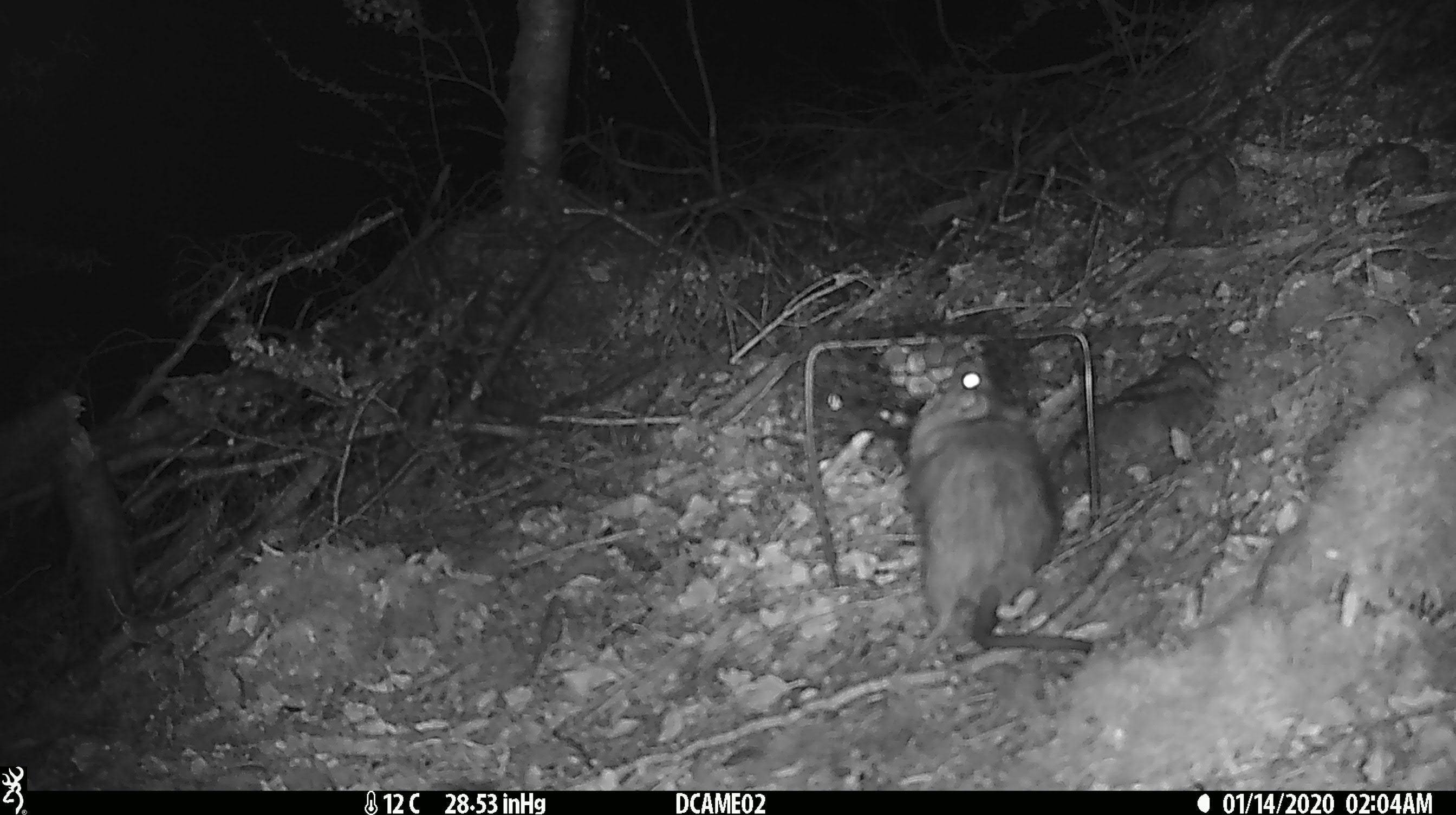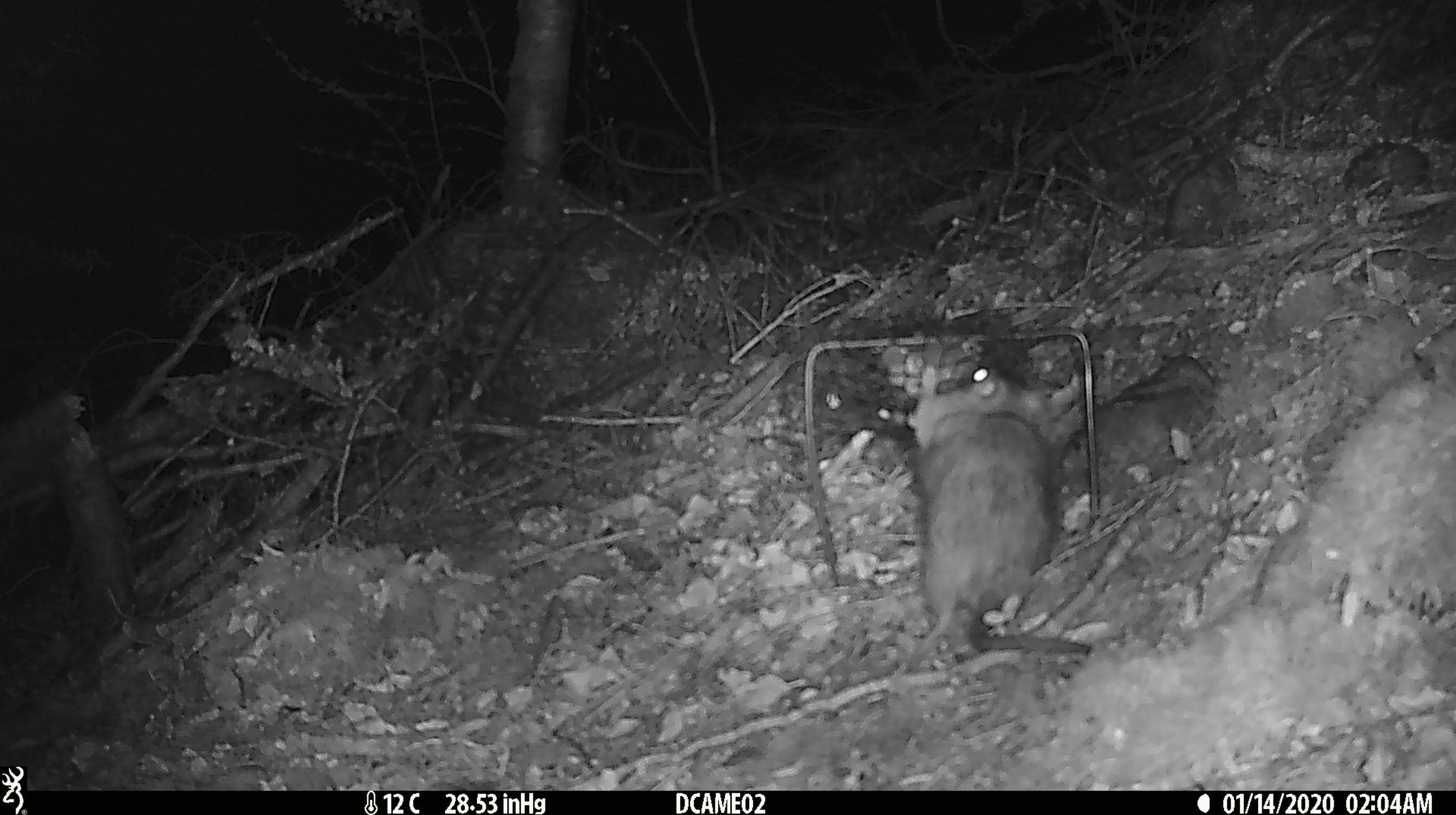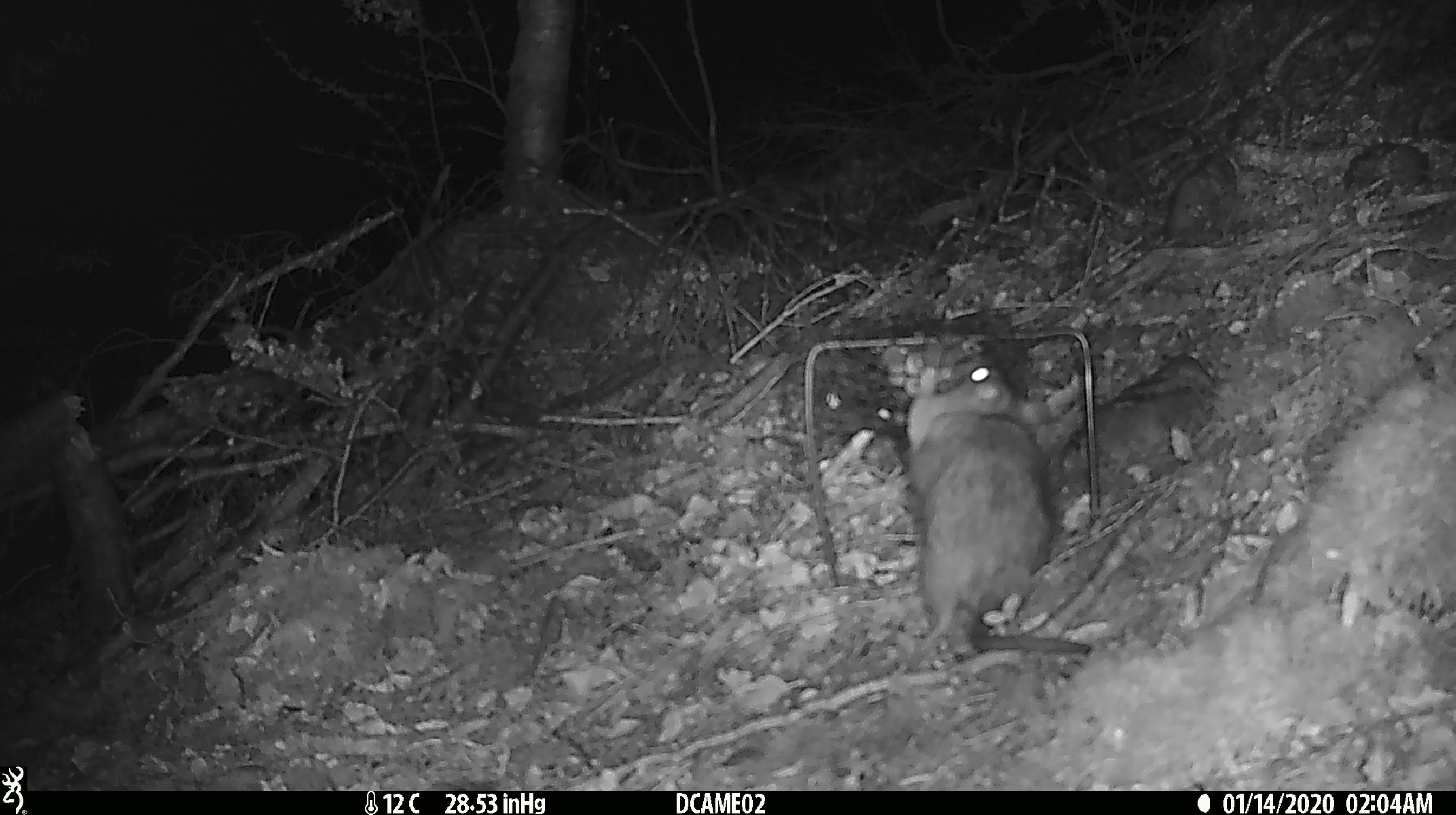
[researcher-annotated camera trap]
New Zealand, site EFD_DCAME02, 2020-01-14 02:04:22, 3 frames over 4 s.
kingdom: Animalia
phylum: Chordata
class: Mammalia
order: Rodentia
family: Muridae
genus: Rattus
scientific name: Rattus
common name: rat